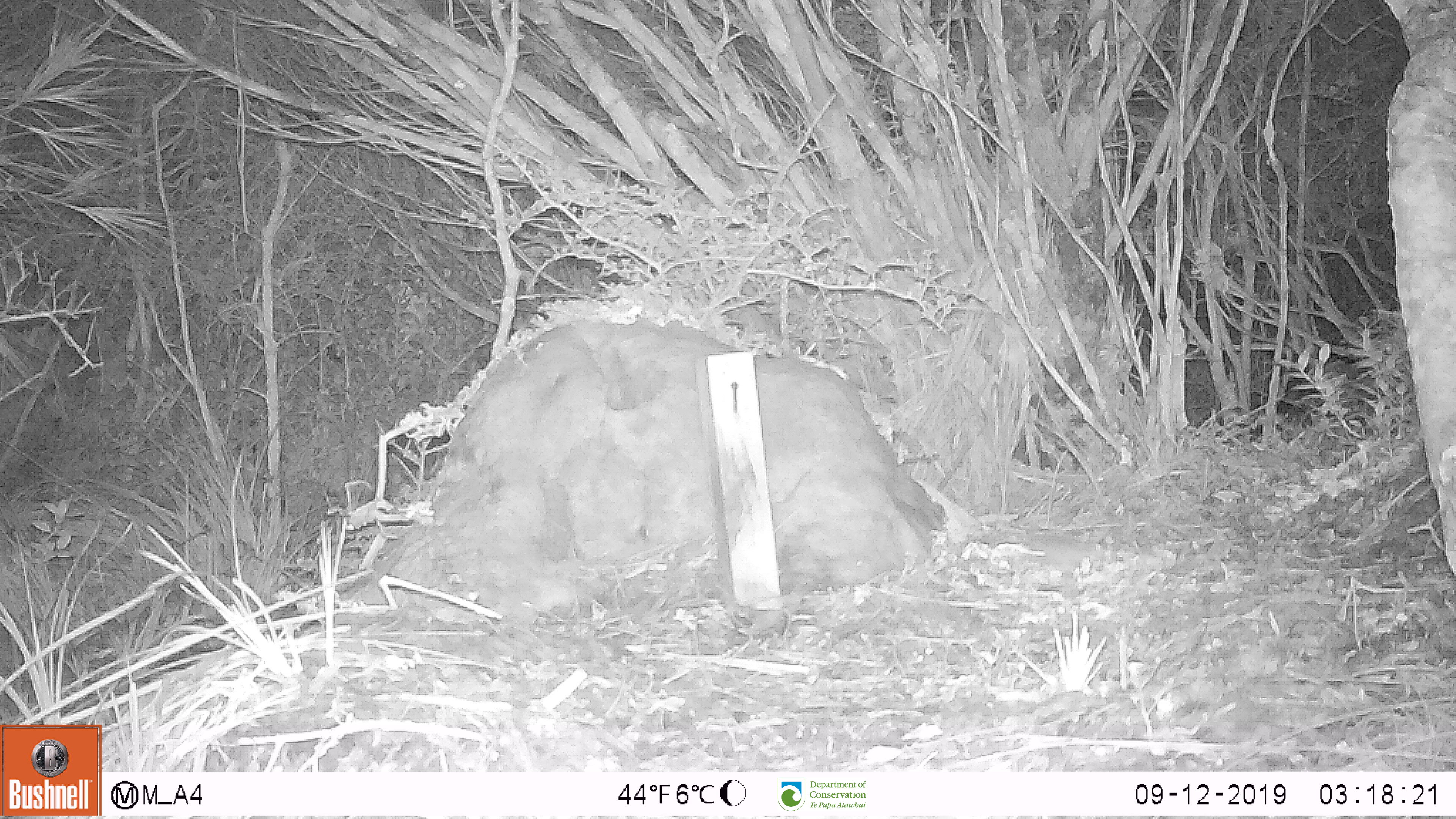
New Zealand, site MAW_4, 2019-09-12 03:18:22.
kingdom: Animalia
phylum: Chordata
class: Mammalia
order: Rodentia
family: Muridae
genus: Mus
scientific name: Mus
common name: mouse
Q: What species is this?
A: Mouse (Mus).